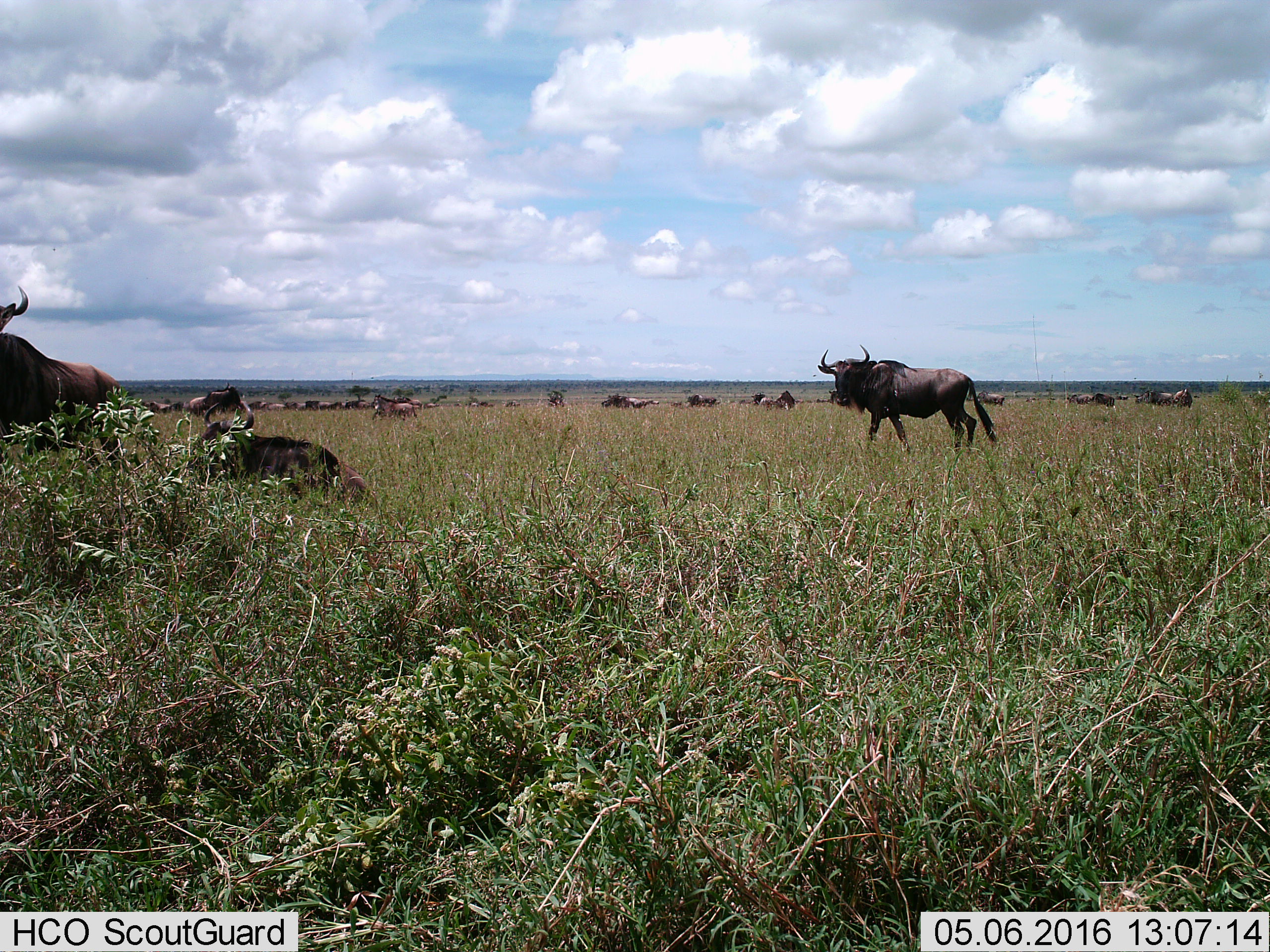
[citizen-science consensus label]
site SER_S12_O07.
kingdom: Animalia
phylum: Chordata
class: Mammalia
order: Artiodactyla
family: Bovidae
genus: Connochaetes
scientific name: Connochaetes taurinus taurinus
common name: blue wildebeest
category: wildebeestblue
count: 11-50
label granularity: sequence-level